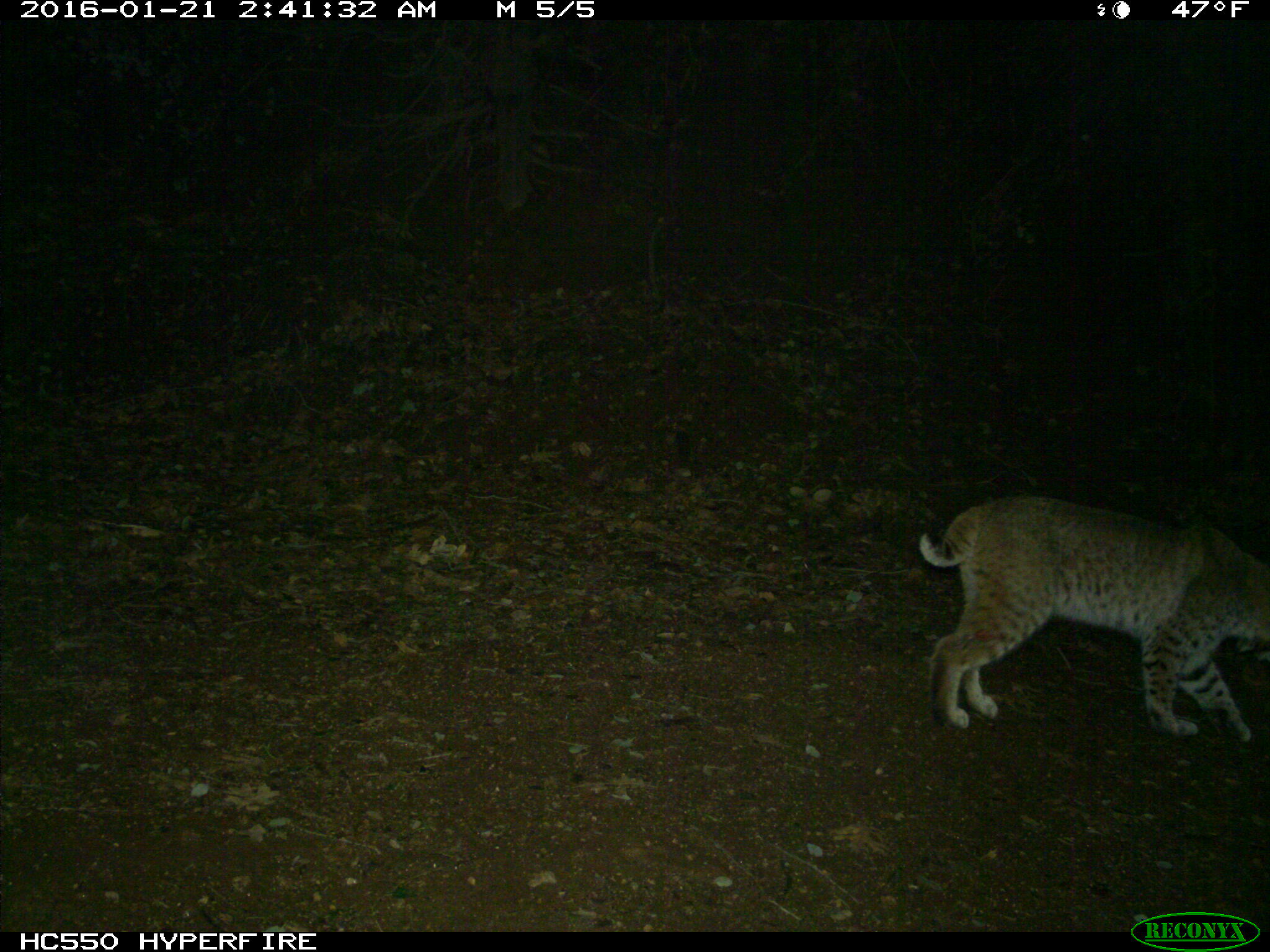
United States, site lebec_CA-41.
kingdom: Animalia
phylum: Chordata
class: Mammalia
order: Carnivora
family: Felidae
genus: Lynx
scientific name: Lynx rufus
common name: bobcat